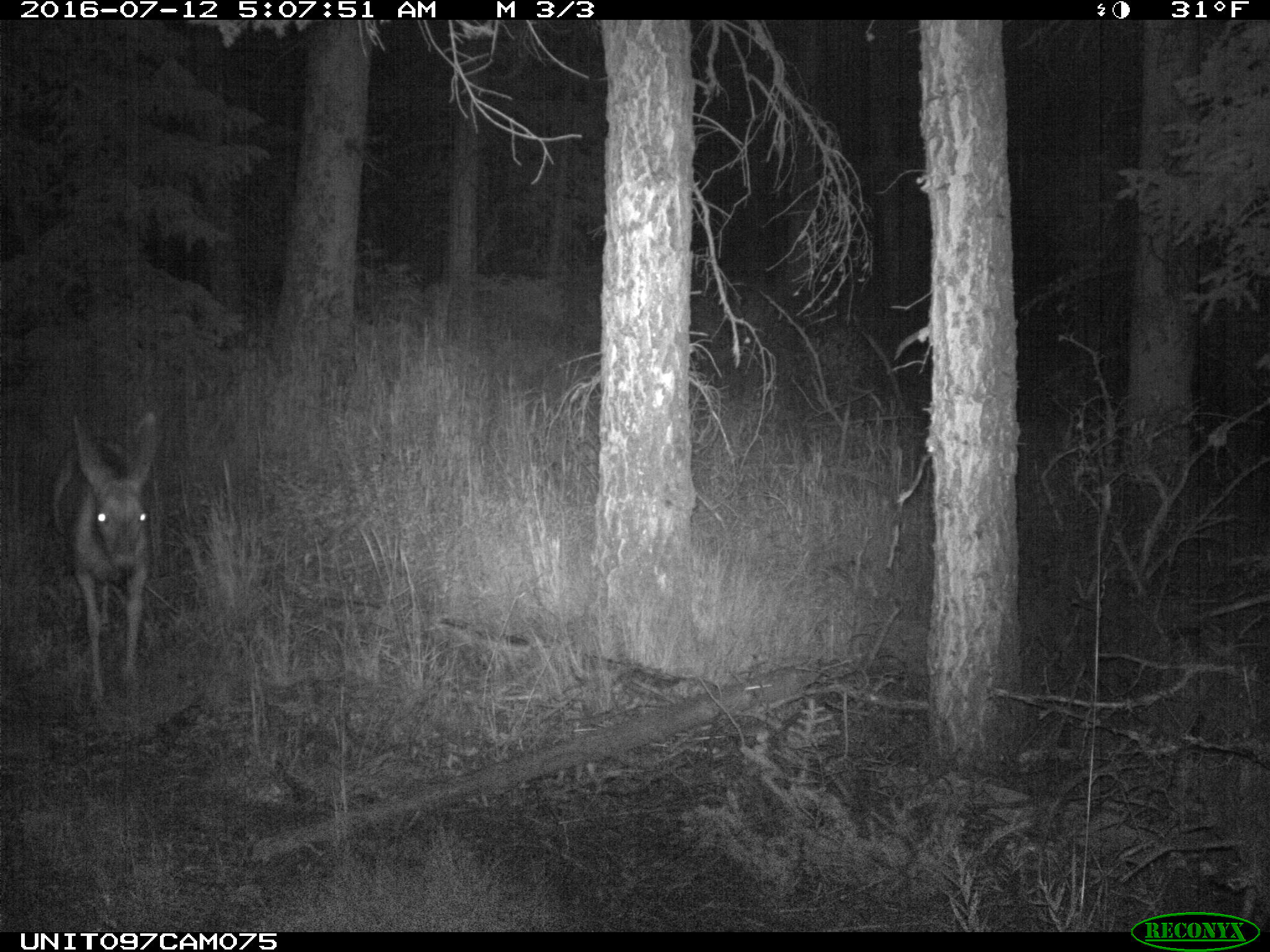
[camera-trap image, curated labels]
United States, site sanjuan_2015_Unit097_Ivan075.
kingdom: Animalia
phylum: Chordata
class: Mammalia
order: Artiodactyla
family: Cervidae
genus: Odocoileus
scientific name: Odocoileus hemionus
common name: mule deer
Odocoileus hemionus (mule deer).